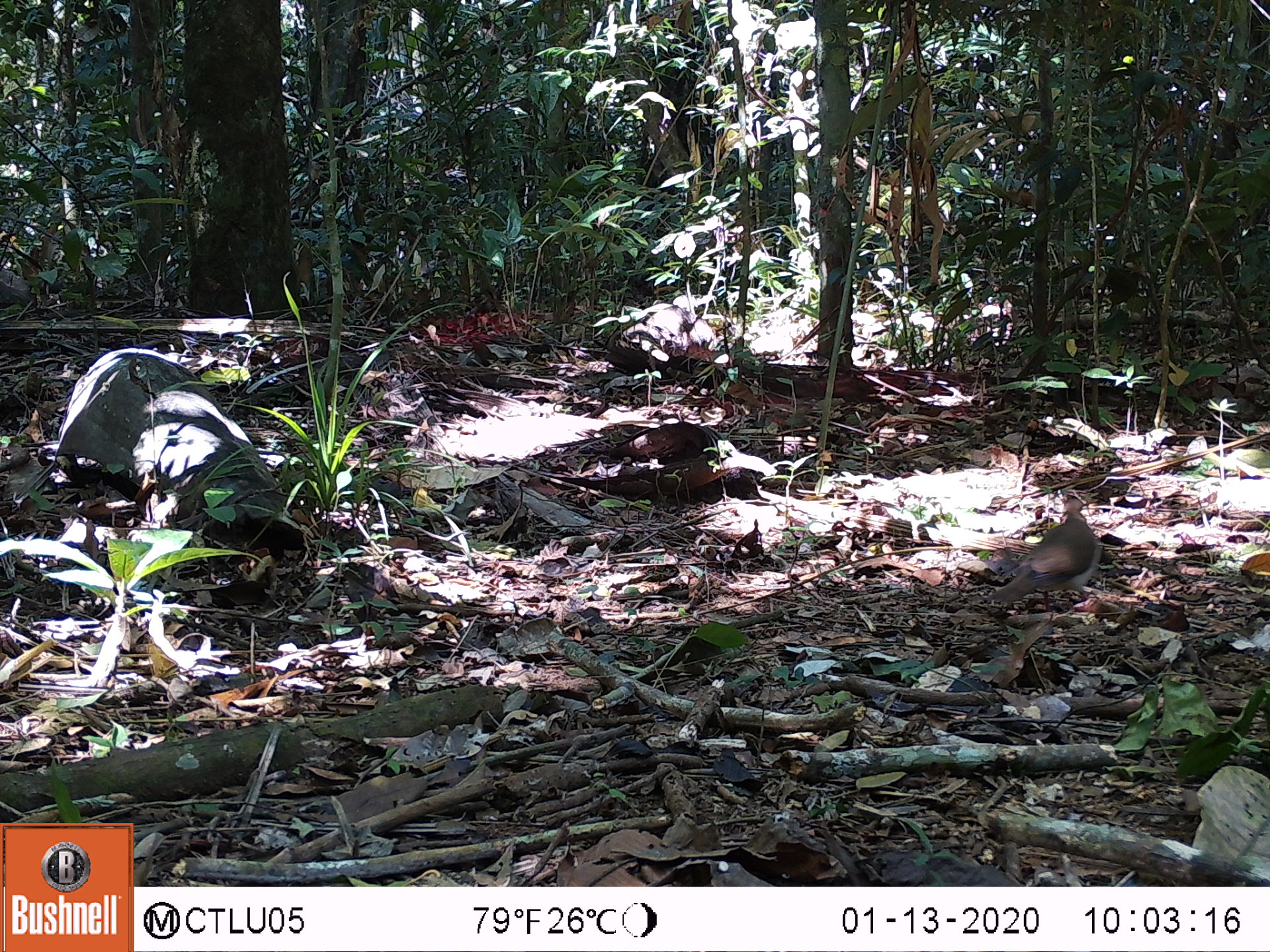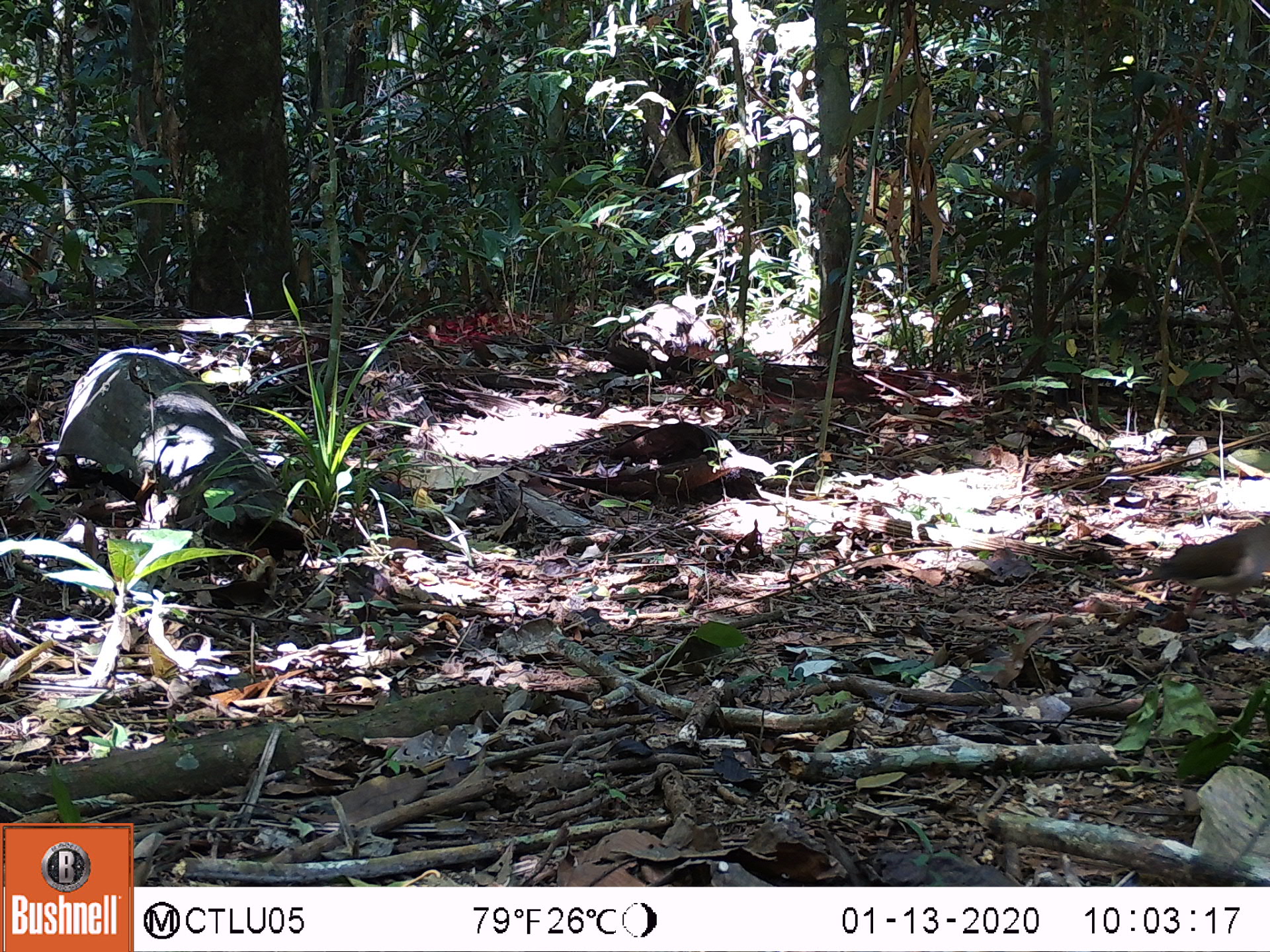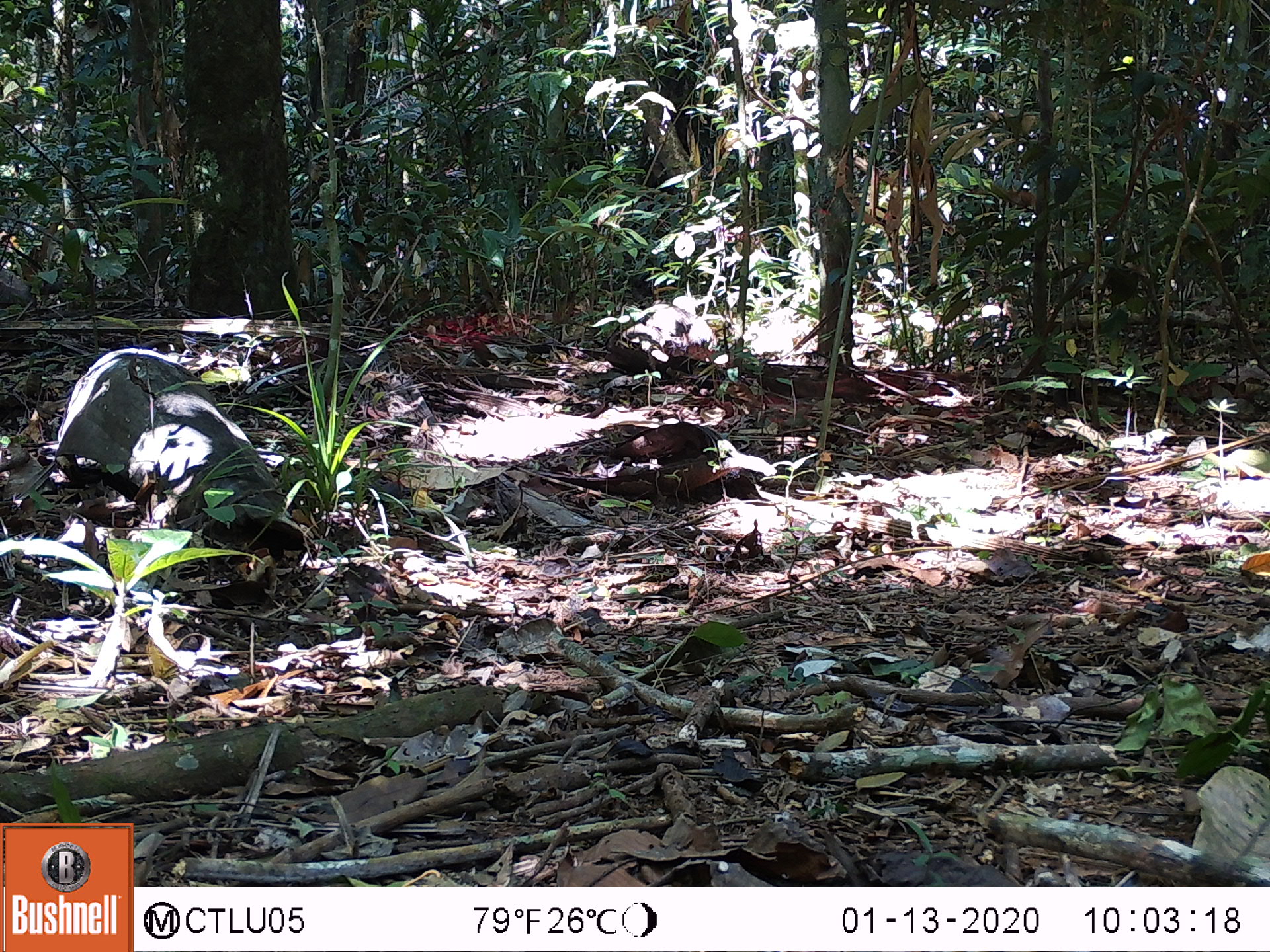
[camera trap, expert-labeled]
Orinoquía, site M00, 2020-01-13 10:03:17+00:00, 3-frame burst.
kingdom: Animalia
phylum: Chordata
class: Aves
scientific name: Aves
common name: bird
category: unknown bird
Unknown bird (bird) (Aves).